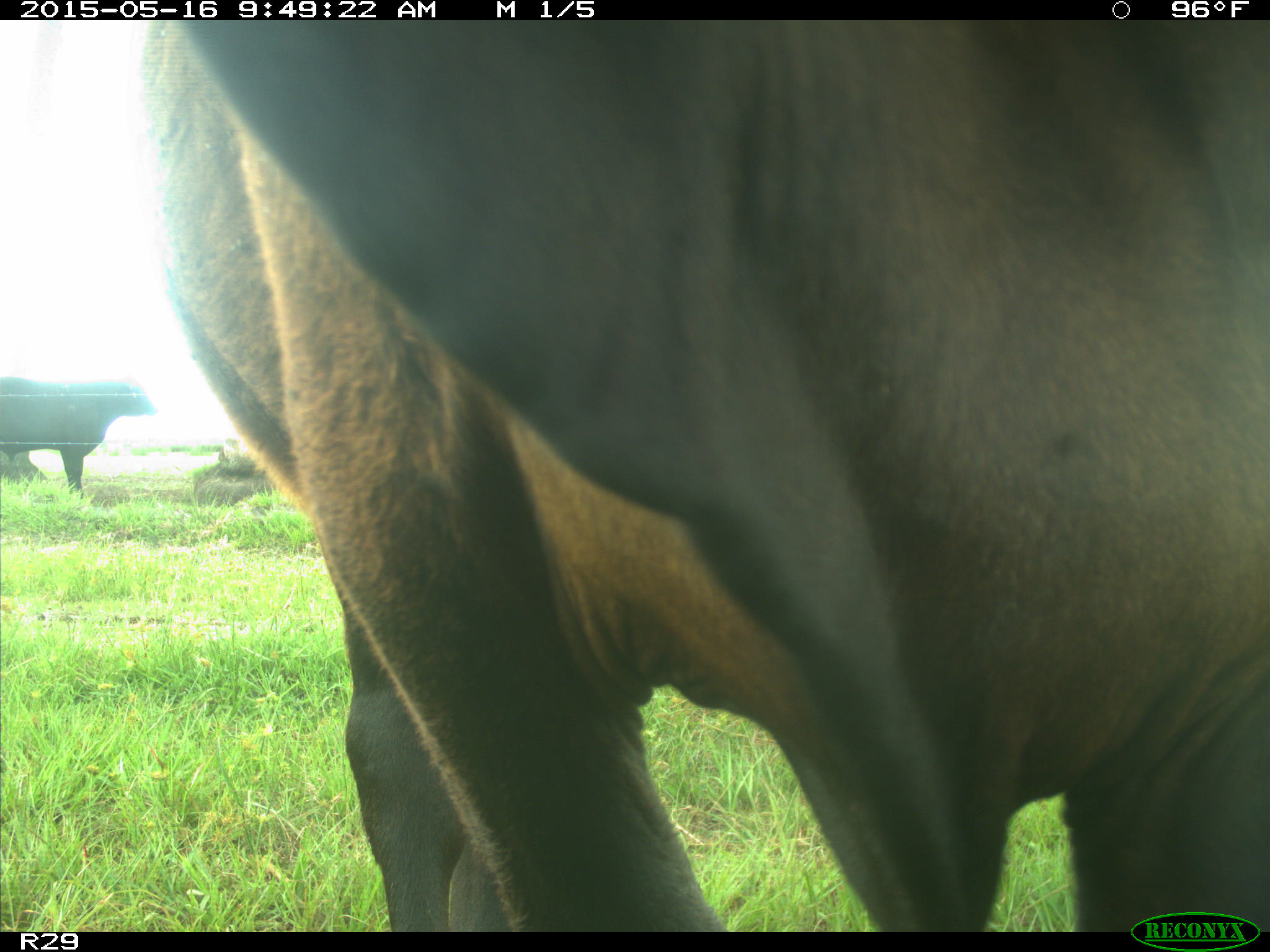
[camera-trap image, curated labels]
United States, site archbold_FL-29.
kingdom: Animalia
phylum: Chordata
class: Mammalia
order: Artiodactyla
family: Bovidae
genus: Bos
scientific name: Bos taurus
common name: domestic cow